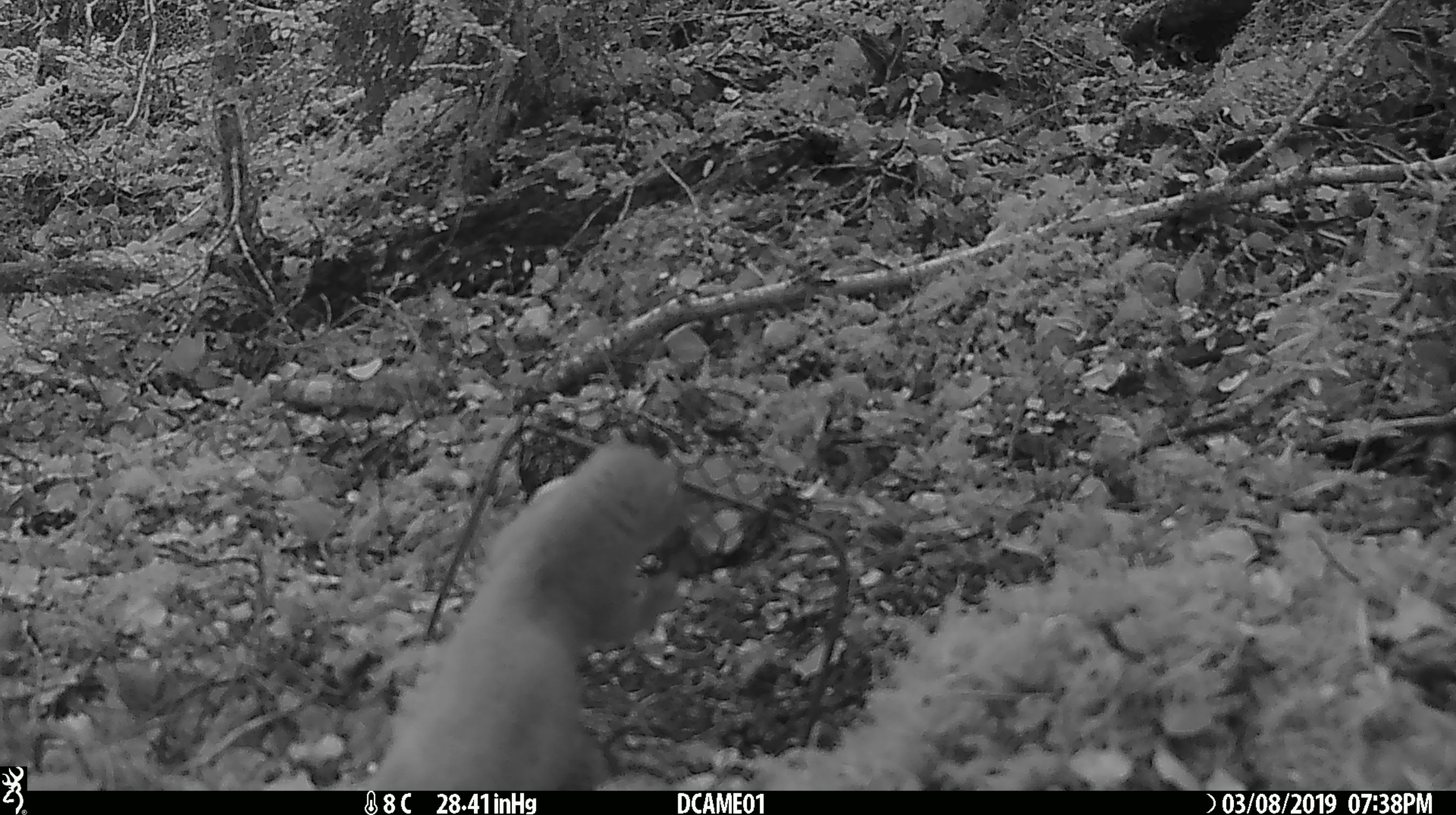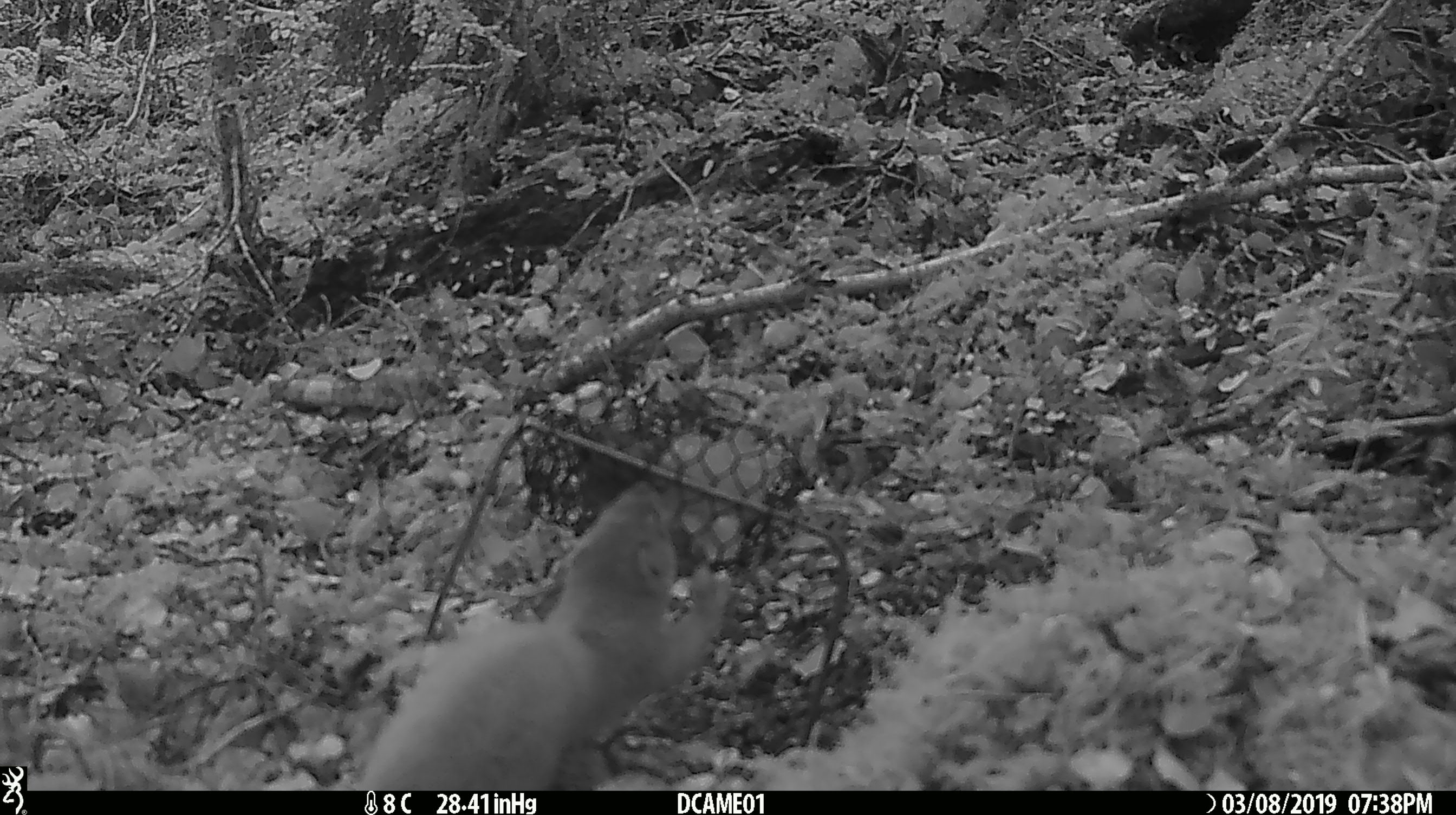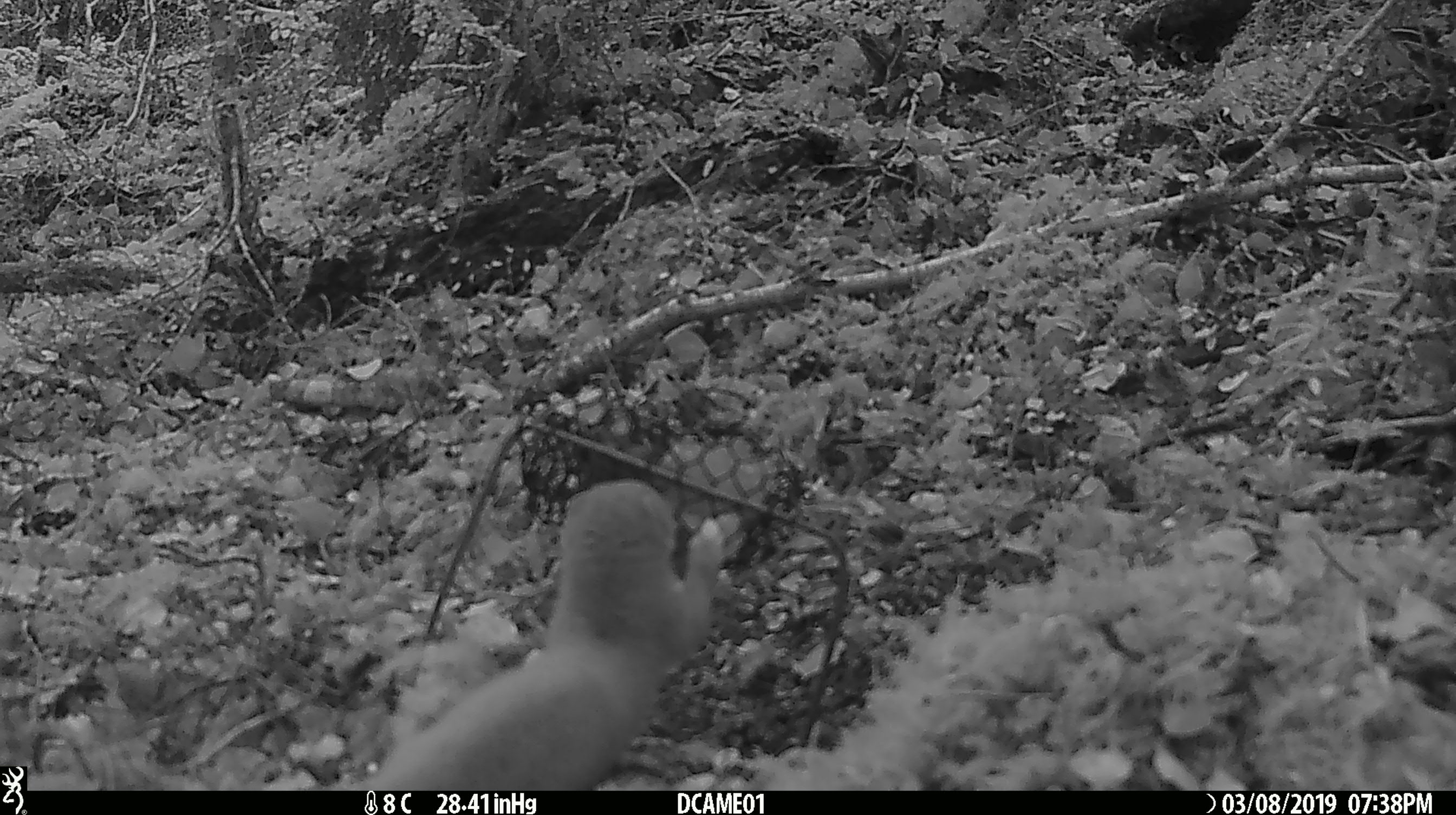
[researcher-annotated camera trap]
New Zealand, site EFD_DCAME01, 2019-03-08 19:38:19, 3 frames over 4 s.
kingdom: Animalia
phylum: Chordata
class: Mammalia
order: Carnivora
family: Mustelidae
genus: Mustela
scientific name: Mustela erminea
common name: stoat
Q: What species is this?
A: Stoat (Mustela erminea).